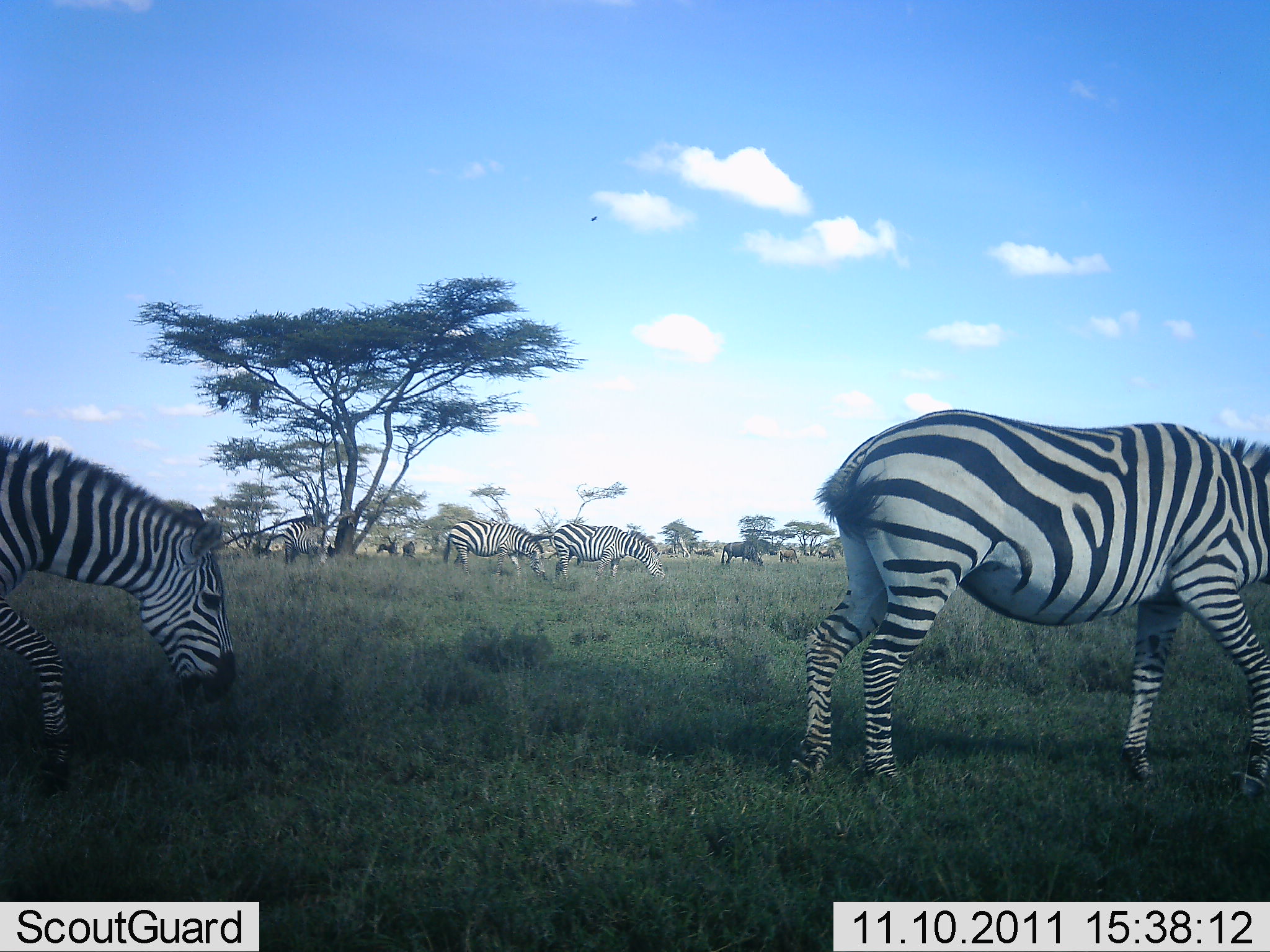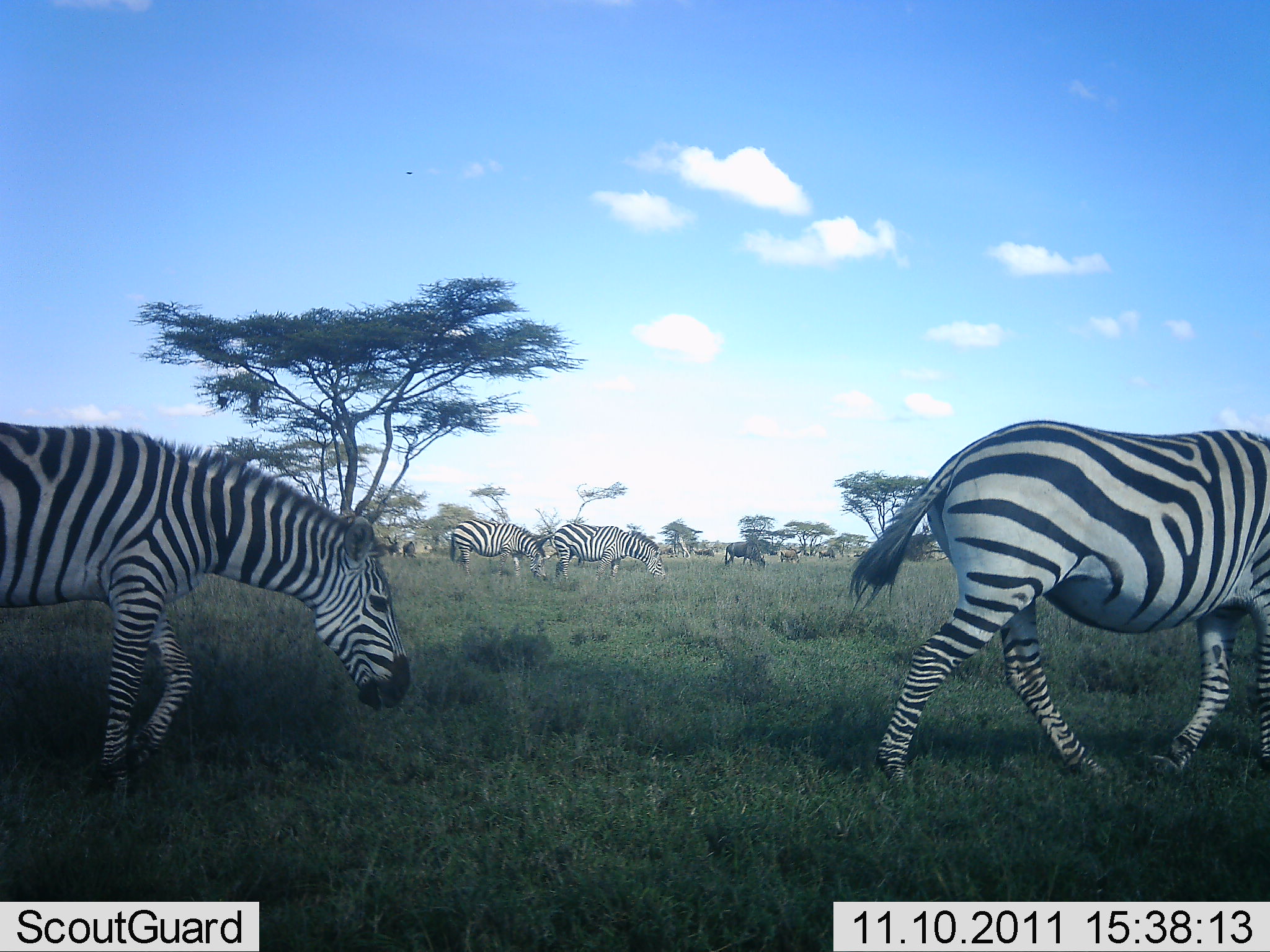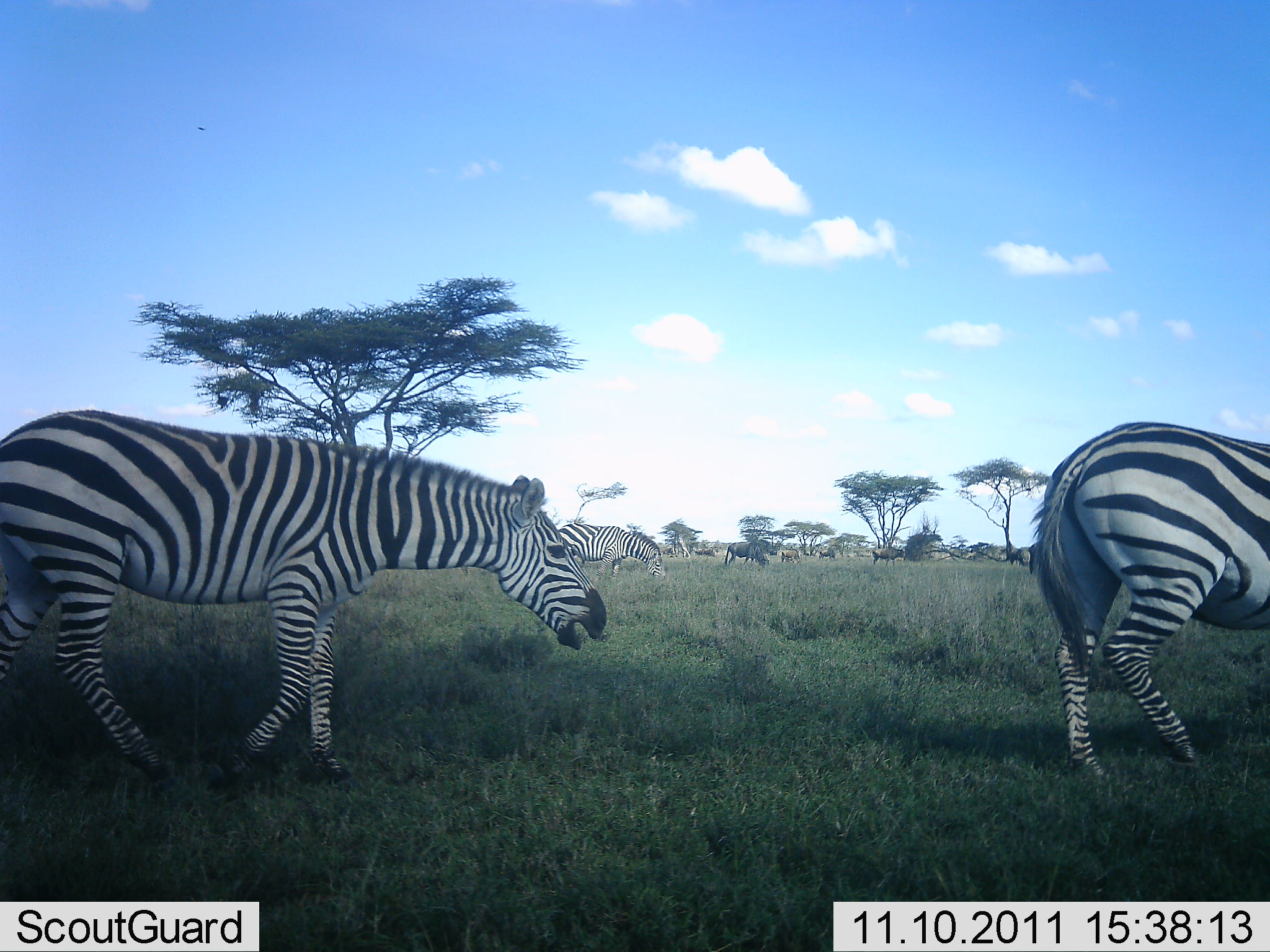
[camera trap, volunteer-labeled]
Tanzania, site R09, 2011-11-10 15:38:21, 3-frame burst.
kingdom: Animalia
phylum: Chordata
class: Mammalia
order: Perissodactyla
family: Equidae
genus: Equus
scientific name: Equus quagga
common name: plains zebra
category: zebra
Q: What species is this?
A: Zebra (plains zebra) (Equus quagga).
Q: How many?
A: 5.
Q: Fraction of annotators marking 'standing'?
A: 16%.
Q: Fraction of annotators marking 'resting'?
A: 0%.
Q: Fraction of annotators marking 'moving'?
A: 95%.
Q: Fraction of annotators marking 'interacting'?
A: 0%.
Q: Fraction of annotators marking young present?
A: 0%.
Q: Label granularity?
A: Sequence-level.